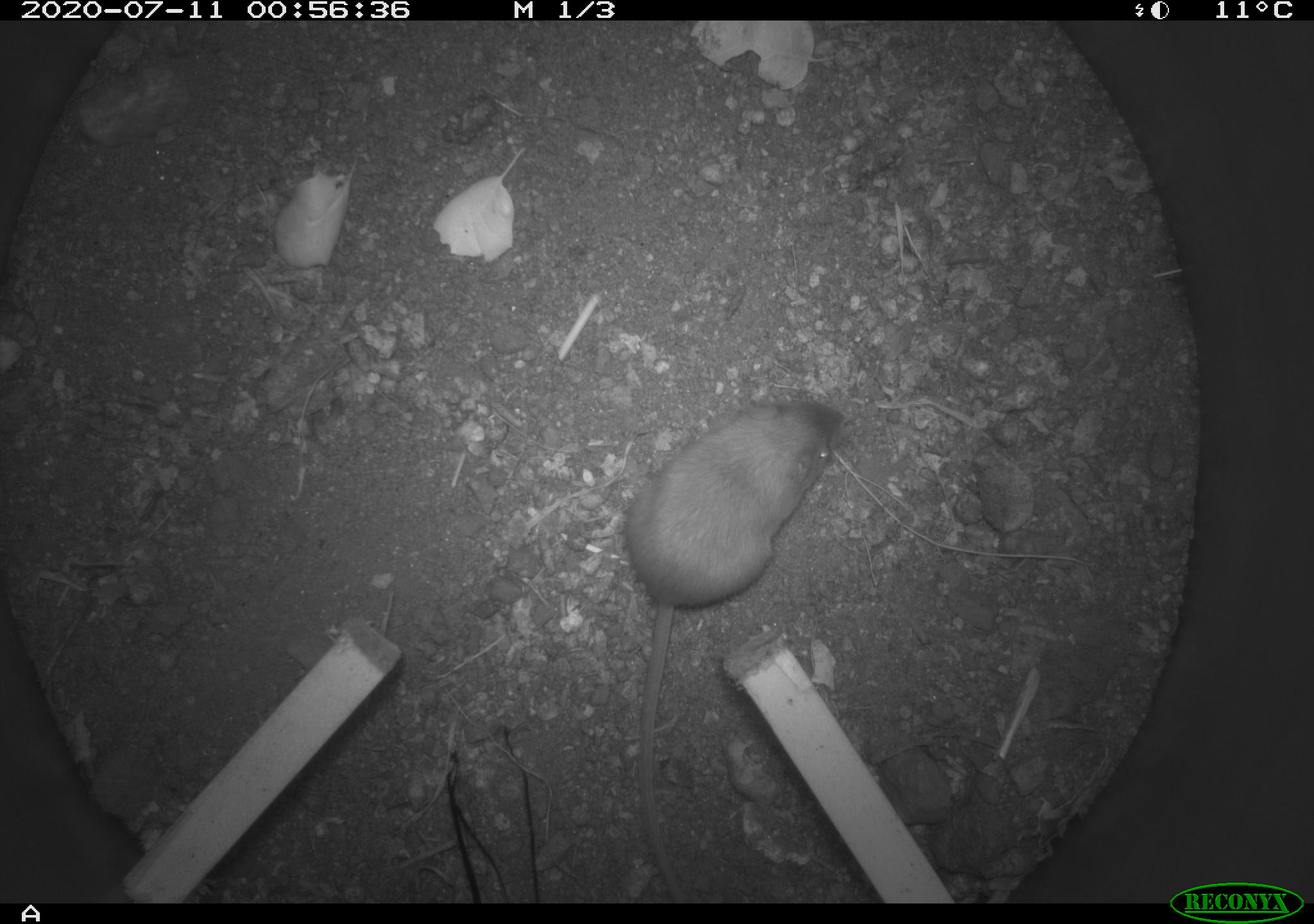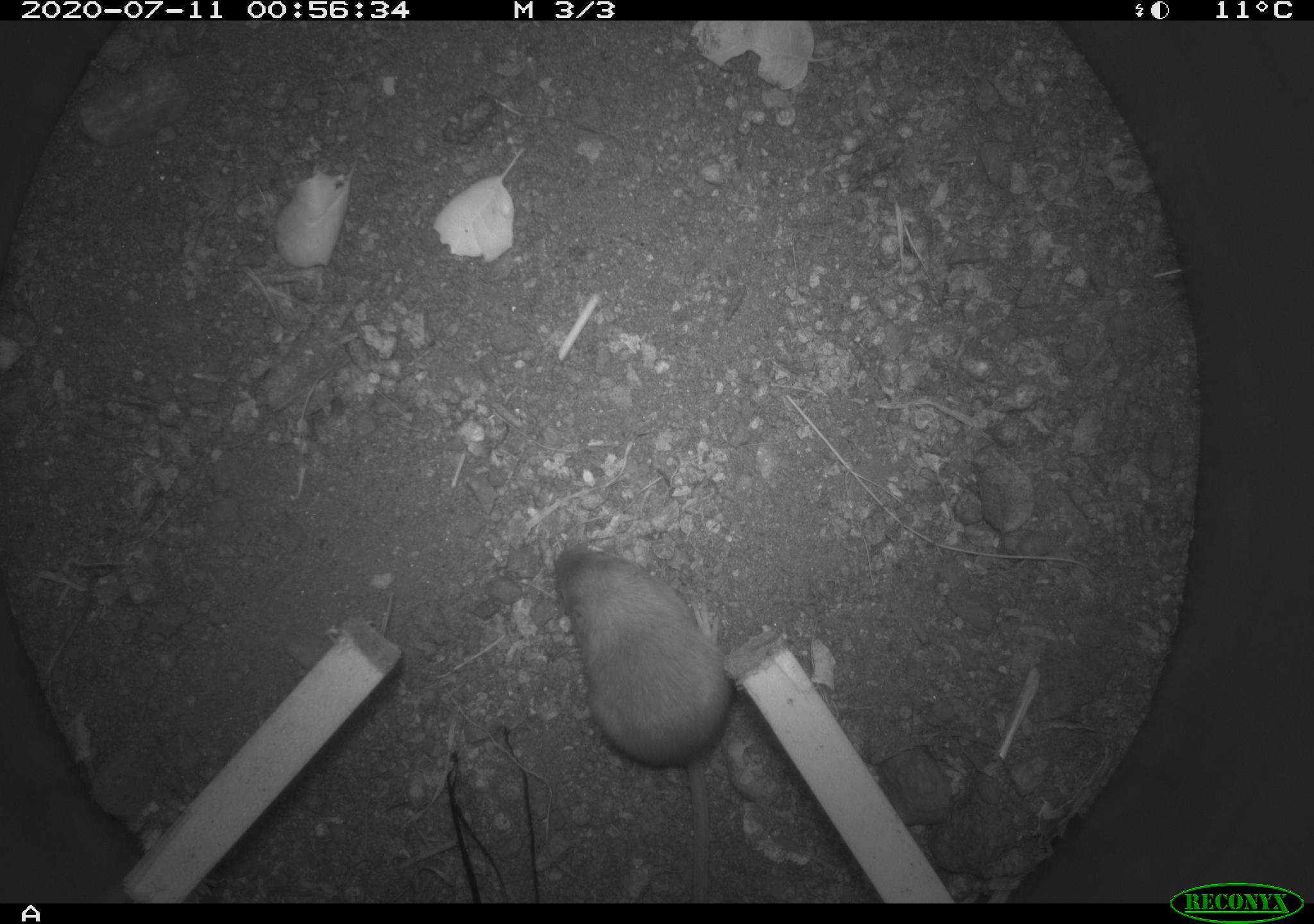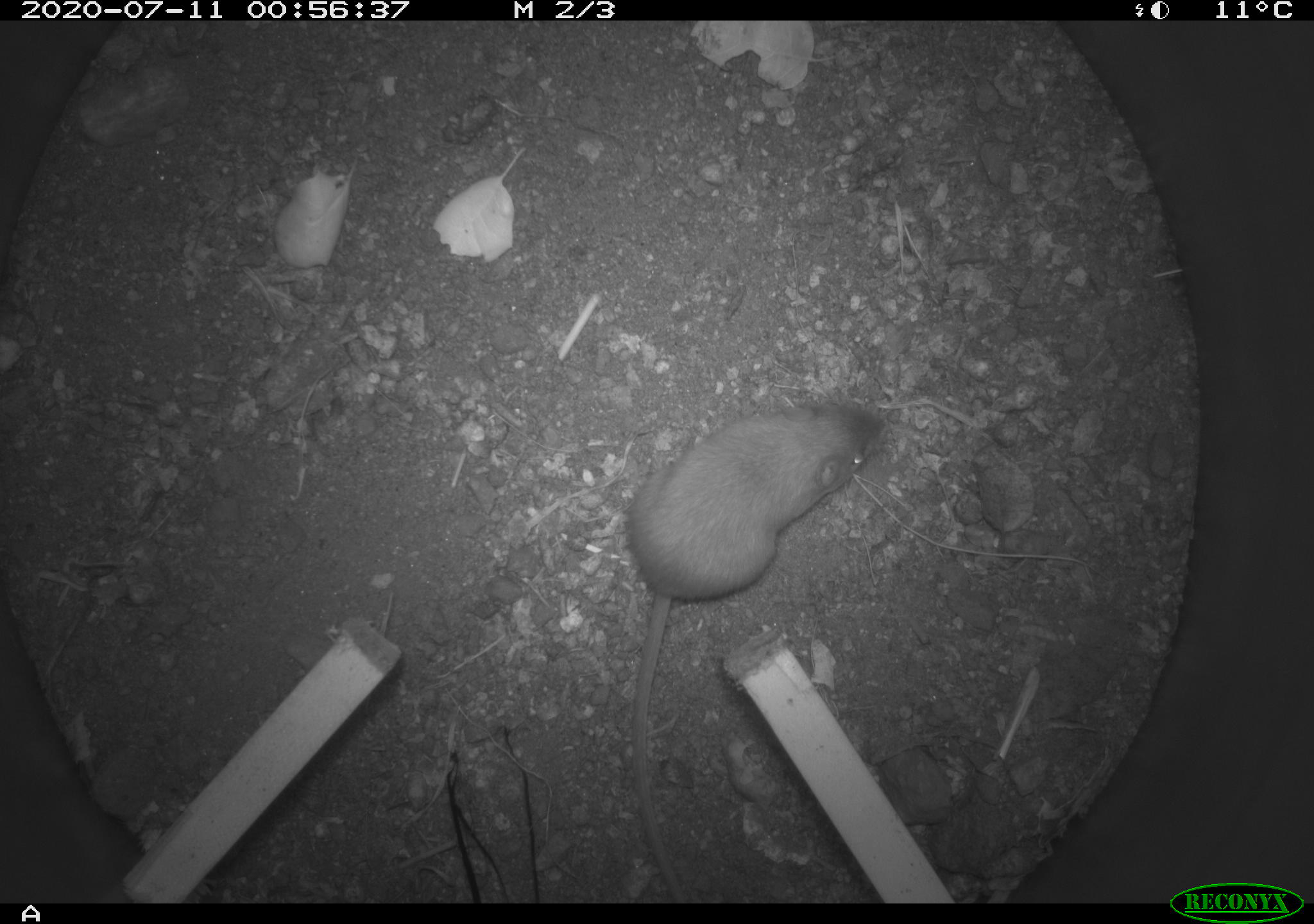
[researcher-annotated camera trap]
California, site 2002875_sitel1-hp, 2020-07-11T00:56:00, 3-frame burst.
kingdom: Animalia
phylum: Chordata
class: Mammalia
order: Rodentia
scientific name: Rodentia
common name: rodent